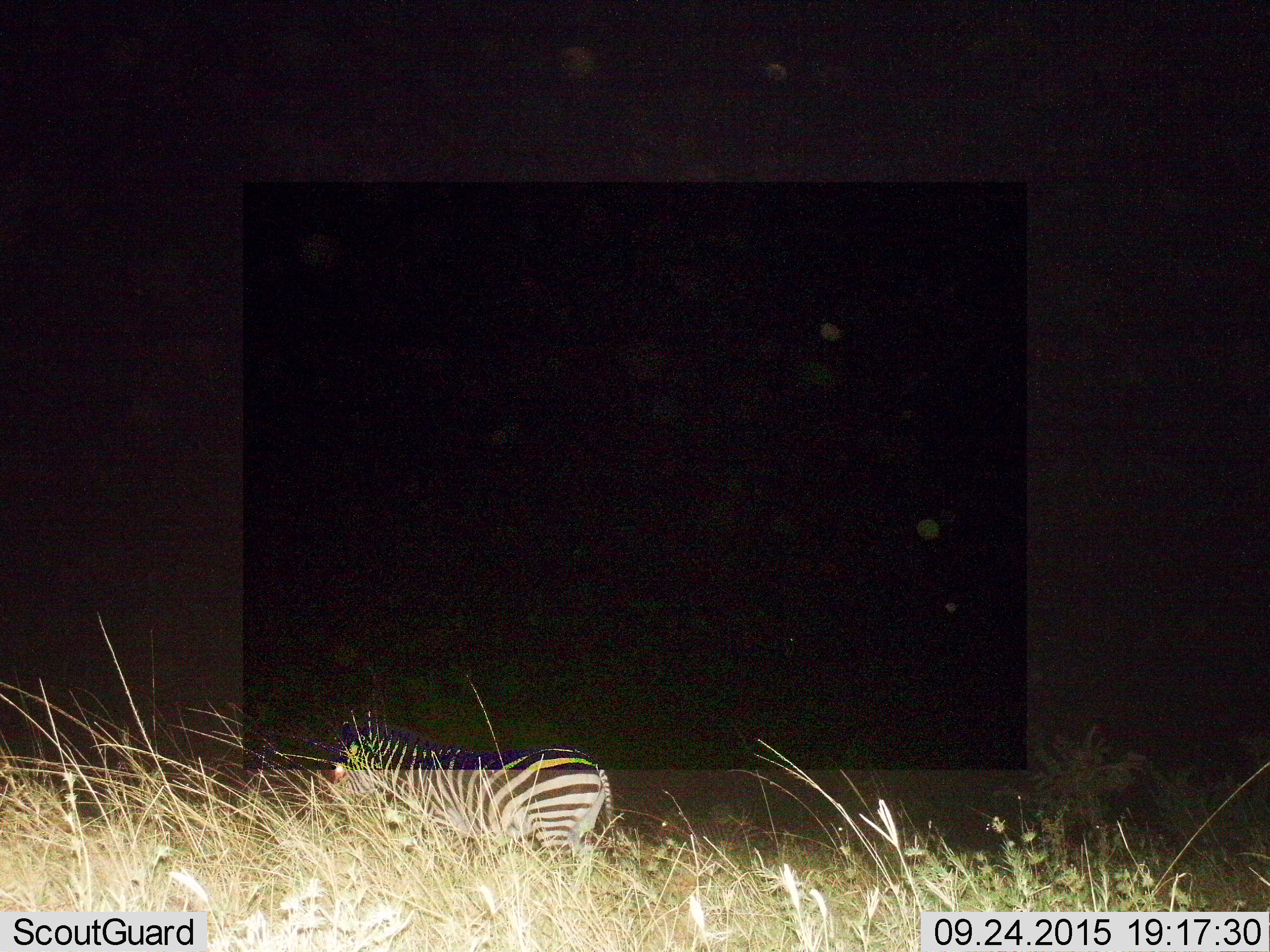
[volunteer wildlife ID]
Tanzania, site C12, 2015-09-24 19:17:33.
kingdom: Animalia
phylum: Chordata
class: Mammalia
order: Perissodactyla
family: Equidae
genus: Equus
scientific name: Equus quagga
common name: plains zebra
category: zebra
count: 1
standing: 68%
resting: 5%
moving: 42%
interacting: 5%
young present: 11%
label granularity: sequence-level